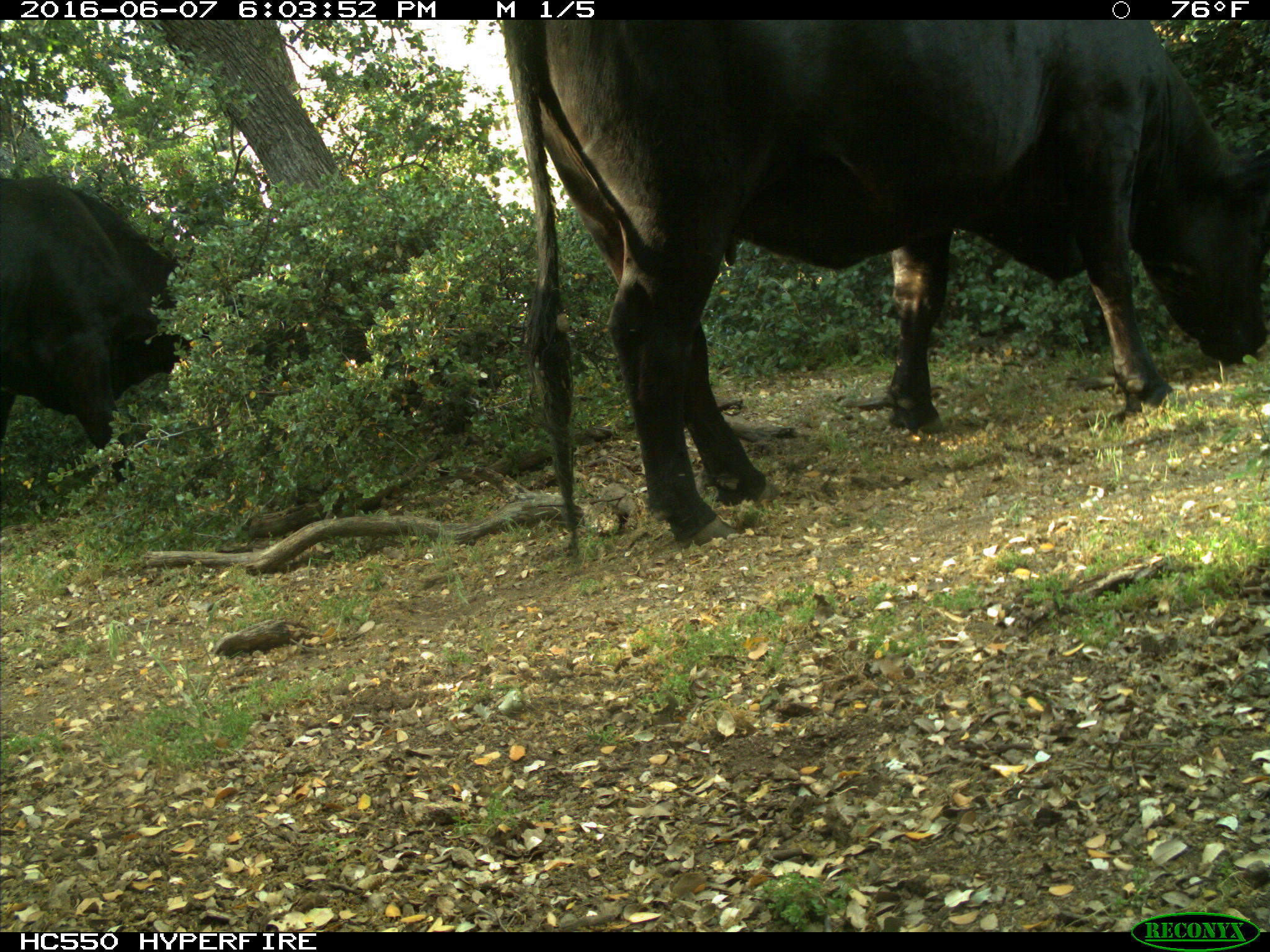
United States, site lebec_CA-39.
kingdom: Animalia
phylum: Chordata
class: Mammalia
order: Artiodactyla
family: Bovidae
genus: Bos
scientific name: Bos taurus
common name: domestic cow